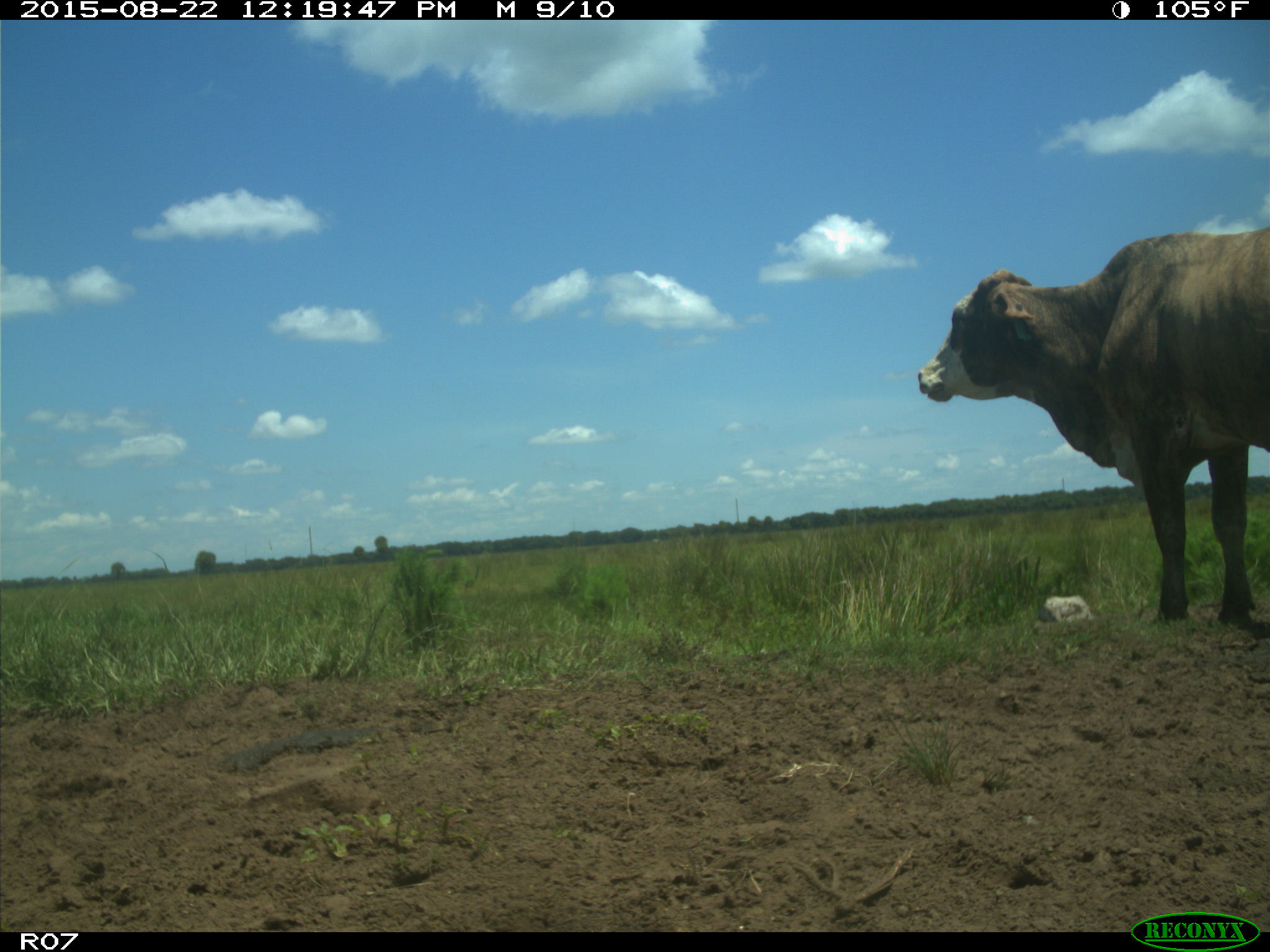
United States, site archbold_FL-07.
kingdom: Animalia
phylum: Chordata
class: Mammalia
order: Artiodactyla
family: Bovidae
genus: Bos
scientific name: Bos taurus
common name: domestic cow